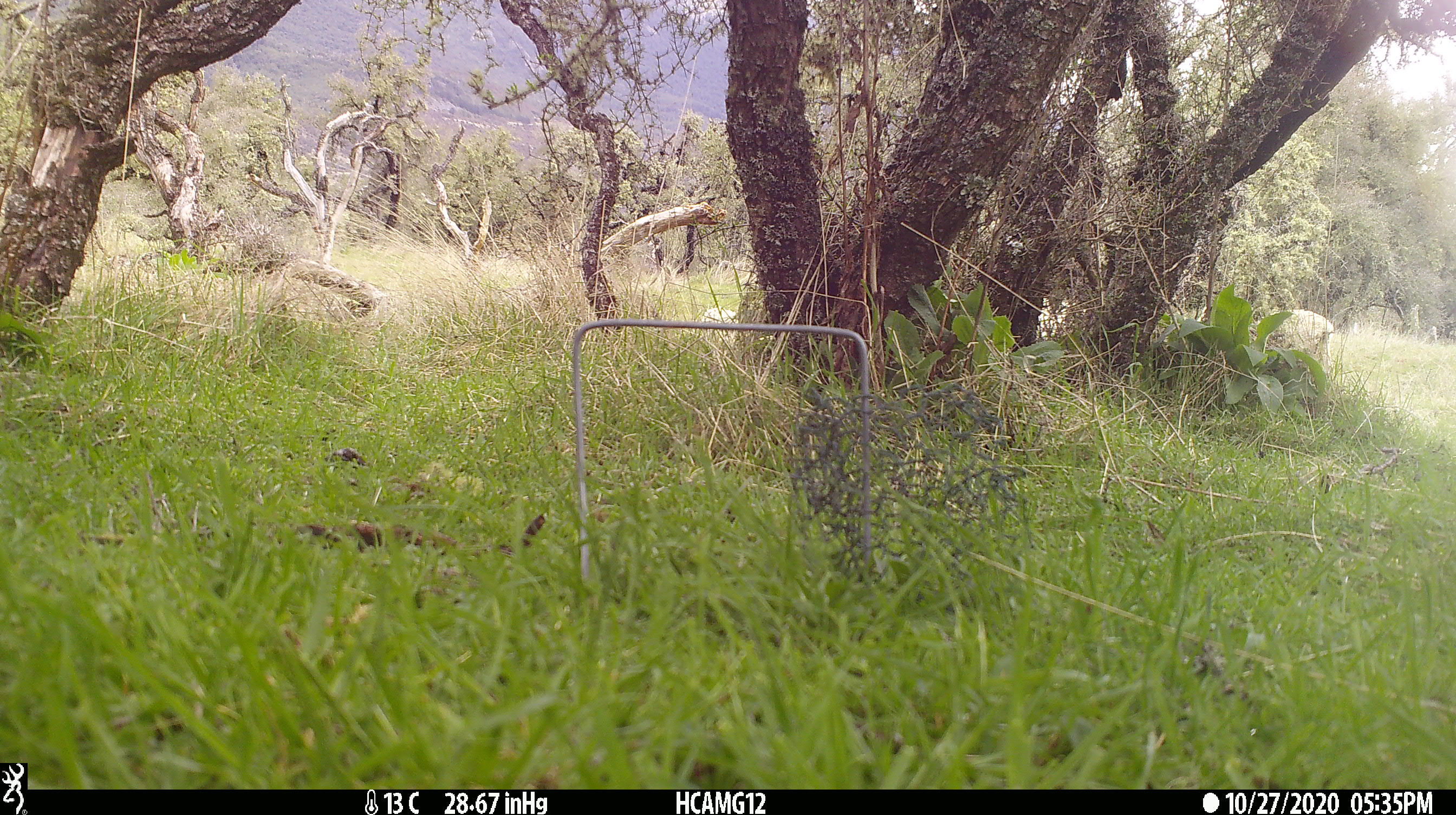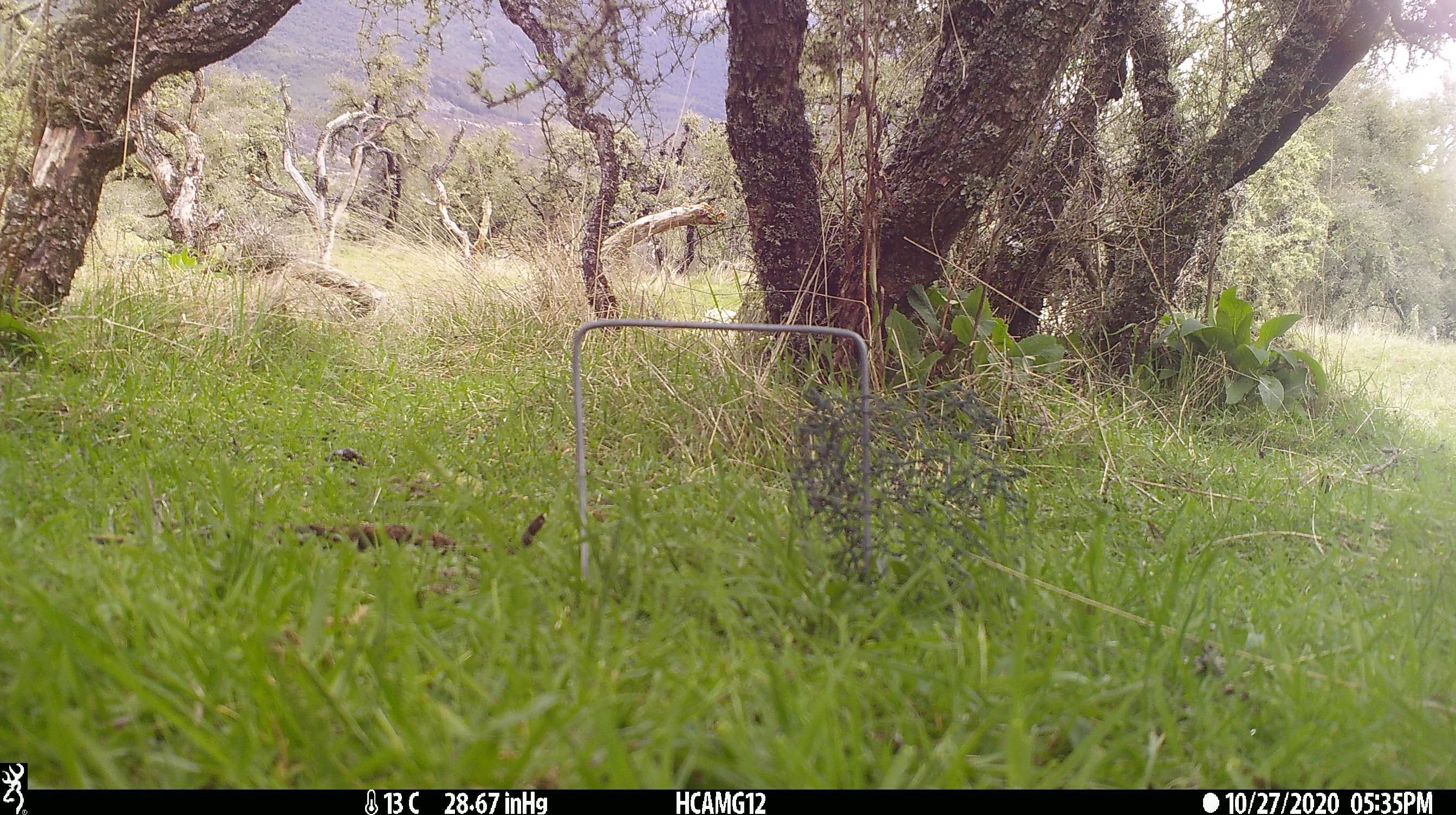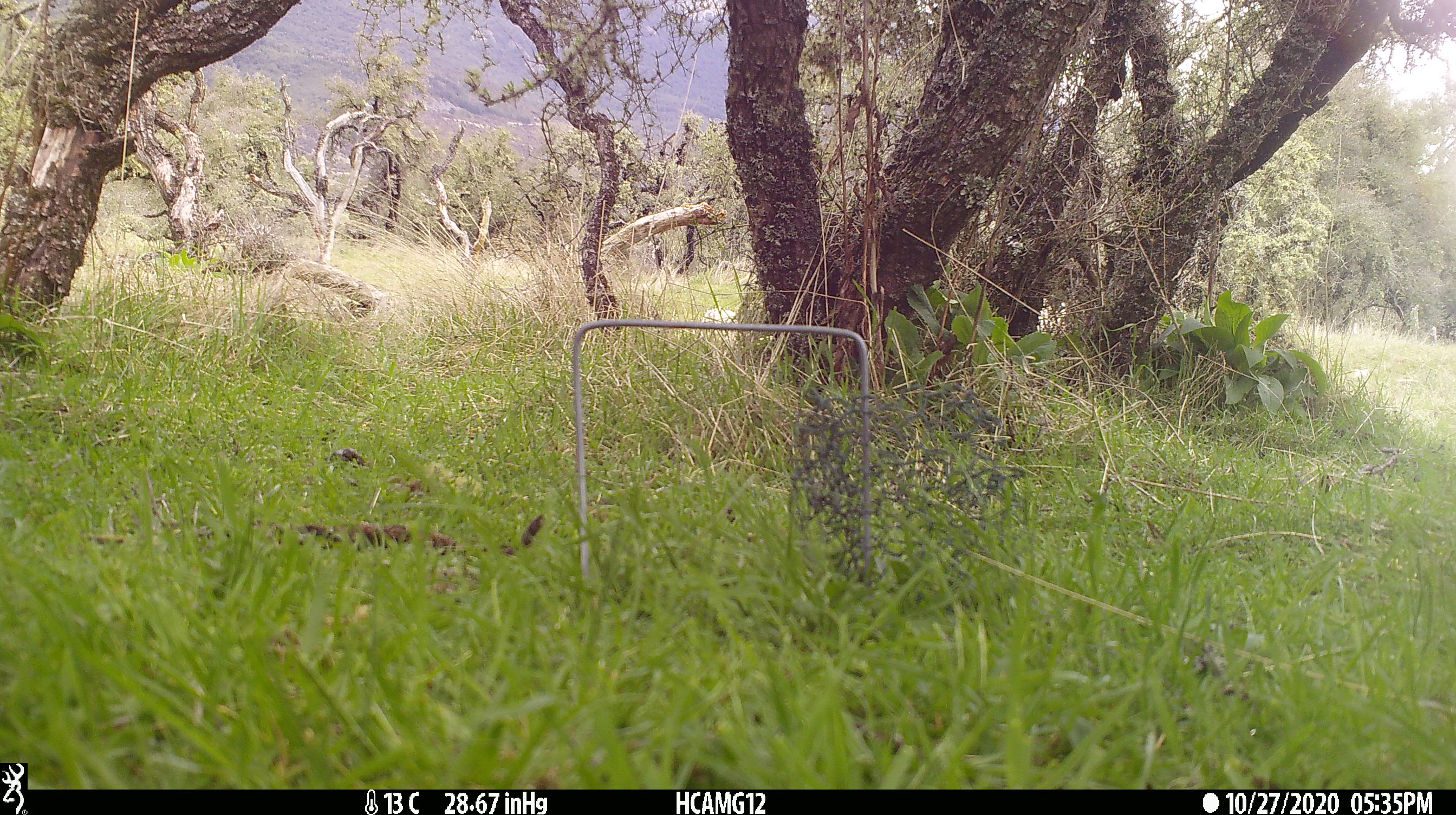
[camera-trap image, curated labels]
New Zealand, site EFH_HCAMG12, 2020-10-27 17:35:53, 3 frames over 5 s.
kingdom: Animalia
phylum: Chordata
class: Mammalia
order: Artiodactyla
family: Bovidae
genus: Ovis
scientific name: Ovis aries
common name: domestic sheep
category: sheep